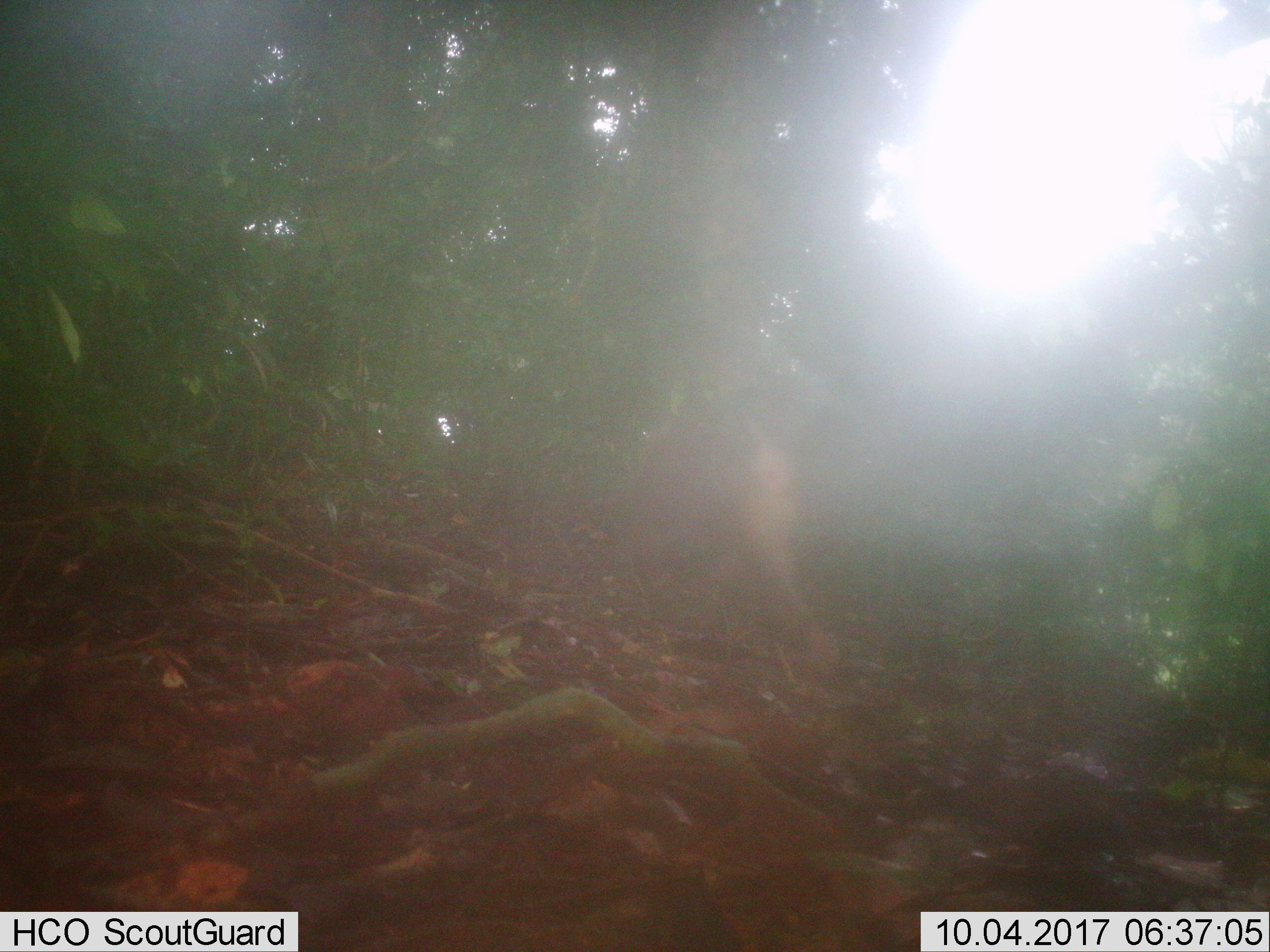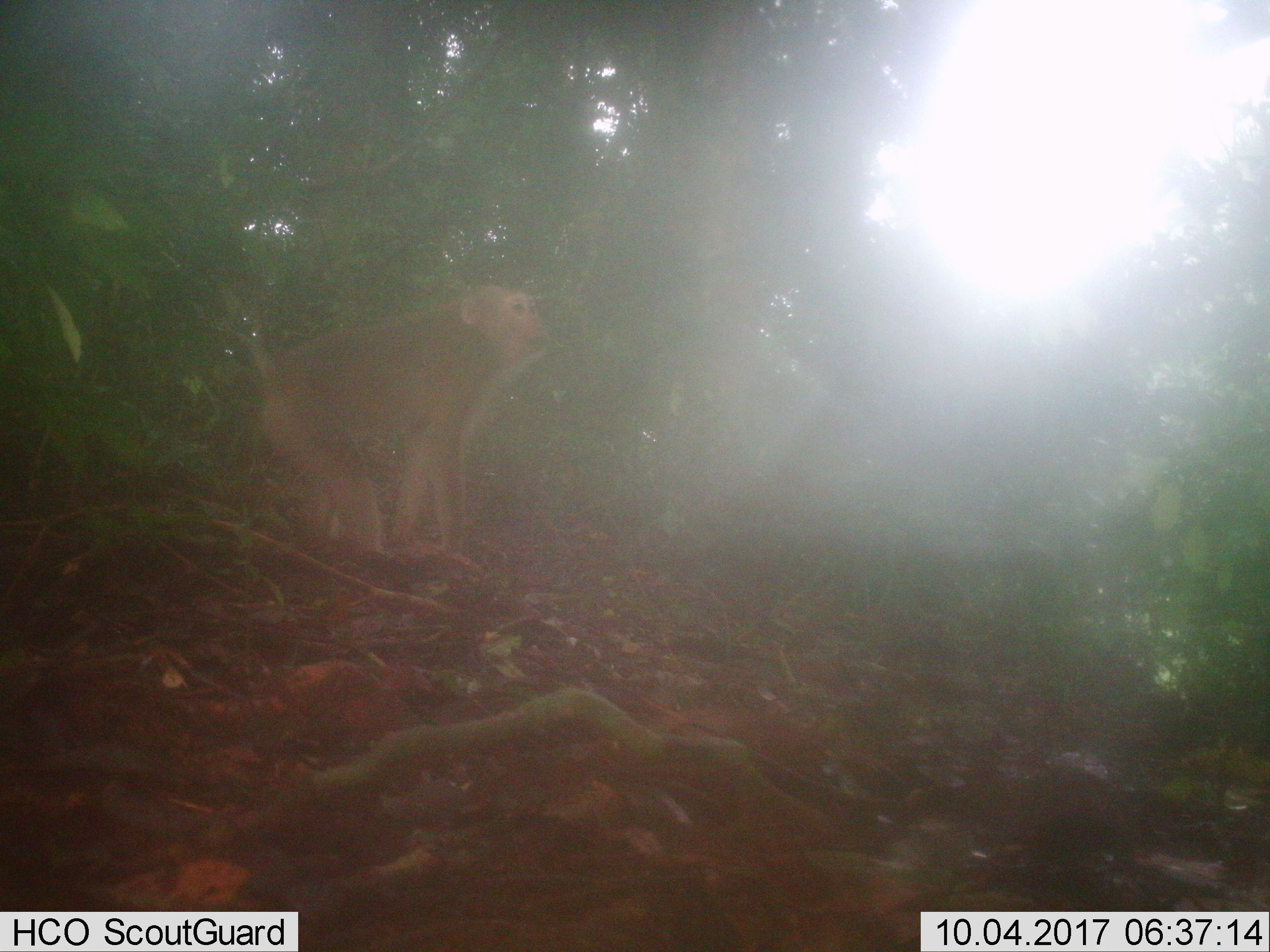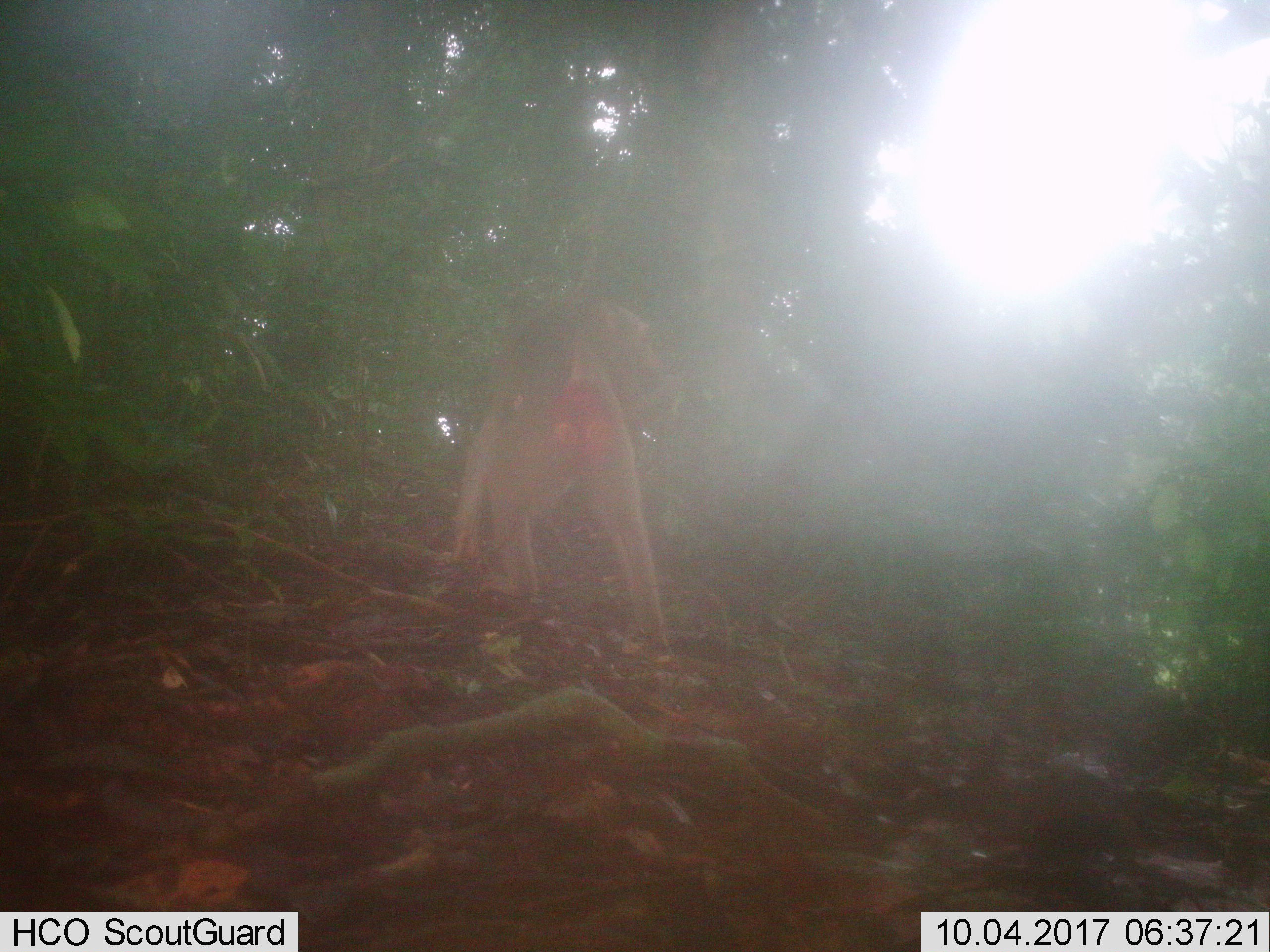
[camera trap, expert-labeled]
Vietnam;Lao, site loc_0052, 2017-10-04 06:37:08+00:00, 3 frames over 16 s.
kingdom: Animalia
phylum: Chordata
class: Mammalia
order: Primates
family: Cercopithecidae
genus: Macaca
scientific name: Macaca nemestrina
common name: pig-tailed macaque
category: pig tailed macaque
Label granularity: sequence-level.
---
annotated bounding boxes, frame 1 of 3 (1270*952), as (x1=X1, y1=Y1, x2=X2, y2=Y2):
pig tailed macaque: (x1=628, y1=409, x2=837, y2=660)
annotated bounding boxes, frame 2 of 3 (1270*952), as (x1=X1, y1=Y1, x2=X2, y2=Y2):
pig tailed macaque: (x1=251, y1=283, x2=548, y2=564)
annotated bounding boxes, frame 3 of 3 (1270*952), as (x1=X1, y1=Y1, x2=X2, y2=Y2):
pig tailed macaque: (x1=450, y1=296, x2=677, y2=654)